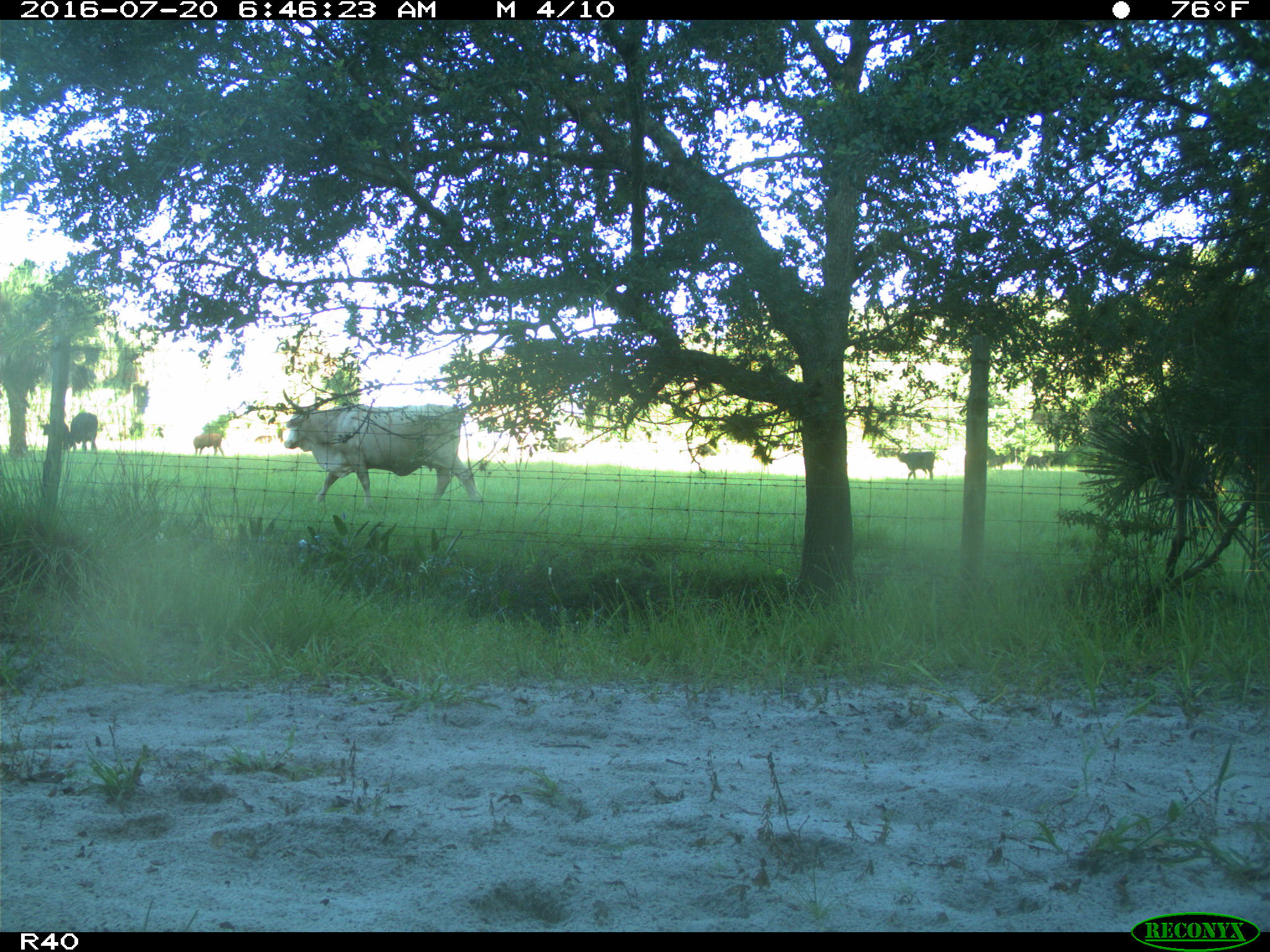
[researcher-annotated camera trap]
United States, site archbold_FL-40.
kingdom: Animalia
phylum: Chordata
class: Mammalia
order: Artiodactyla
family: Bovidae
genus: Bos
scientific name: Bos taurus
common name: domestic cow